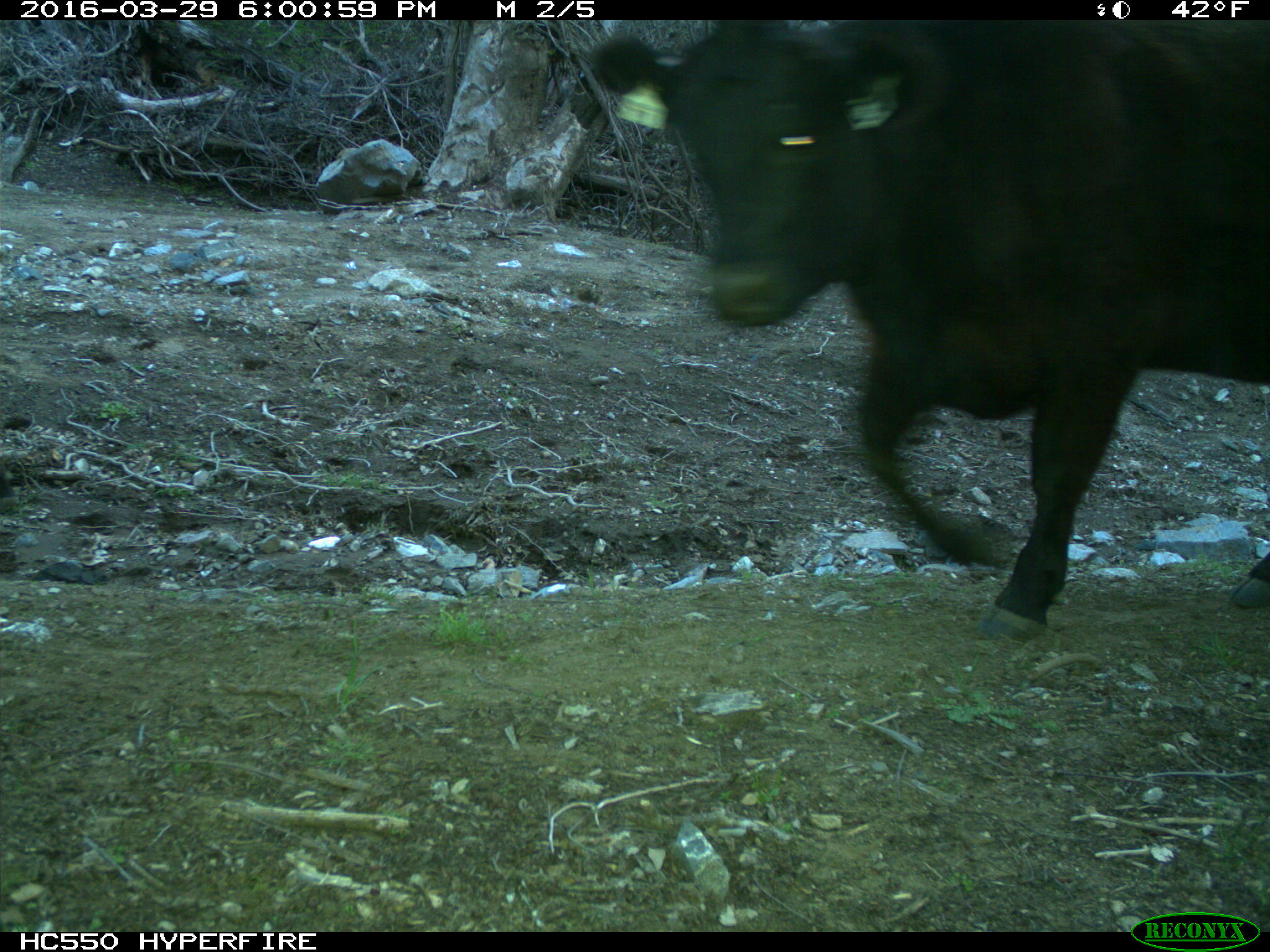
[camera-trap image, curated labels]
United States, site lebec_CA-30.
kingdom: Animalia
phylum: Chordata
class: Mammalia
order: Artiodactyla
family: Bovidae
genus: Bos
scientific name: Bos taurus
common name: domestic cow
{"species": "Bos taurus (domestic cow)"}